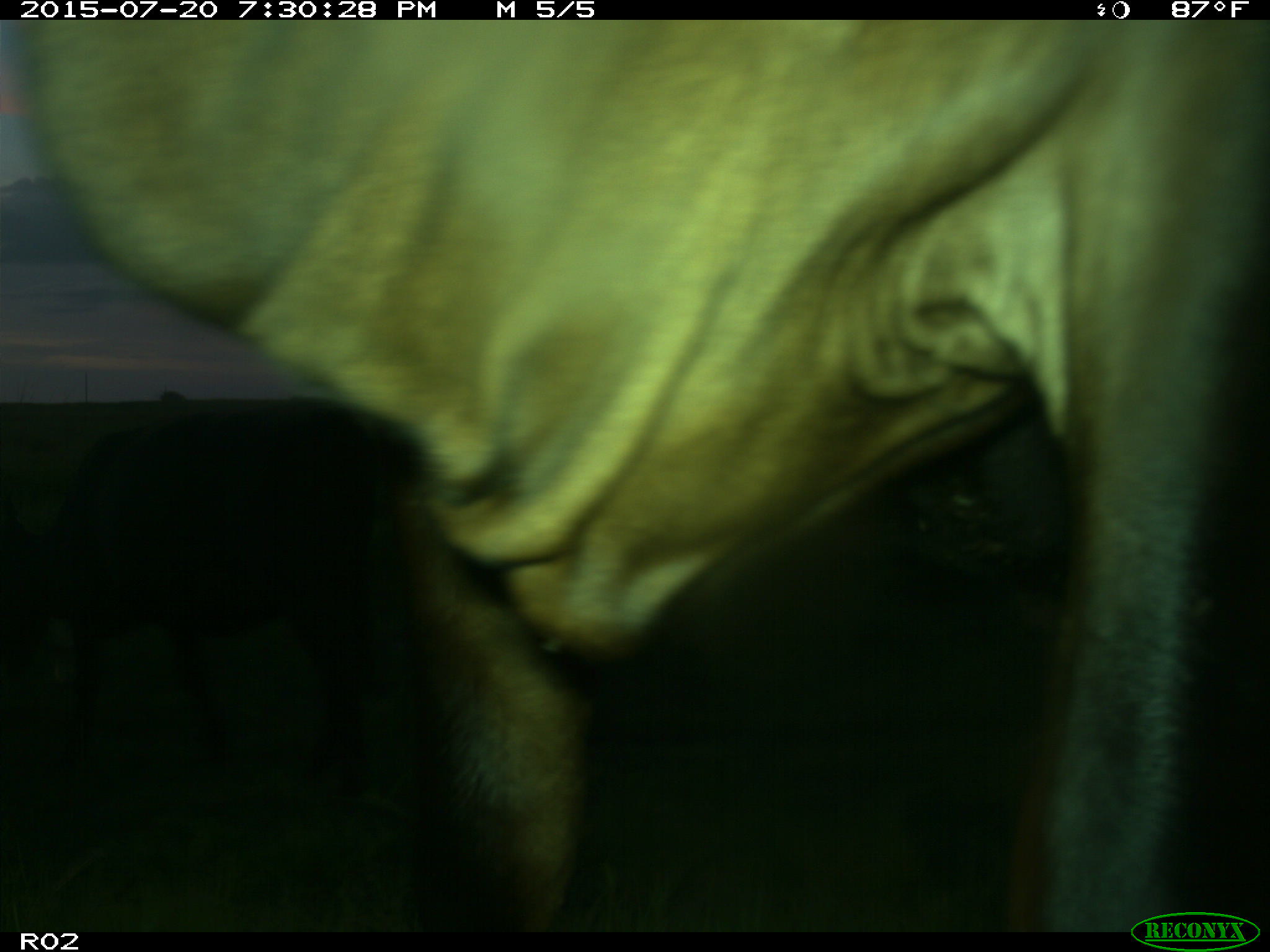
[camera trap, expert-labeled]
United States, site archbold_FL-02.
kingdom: Animalia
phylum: Chordata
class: Mammalia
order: Artiodactyla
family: Bovidae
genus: Bos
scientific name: Bos taurus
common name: domestic cow